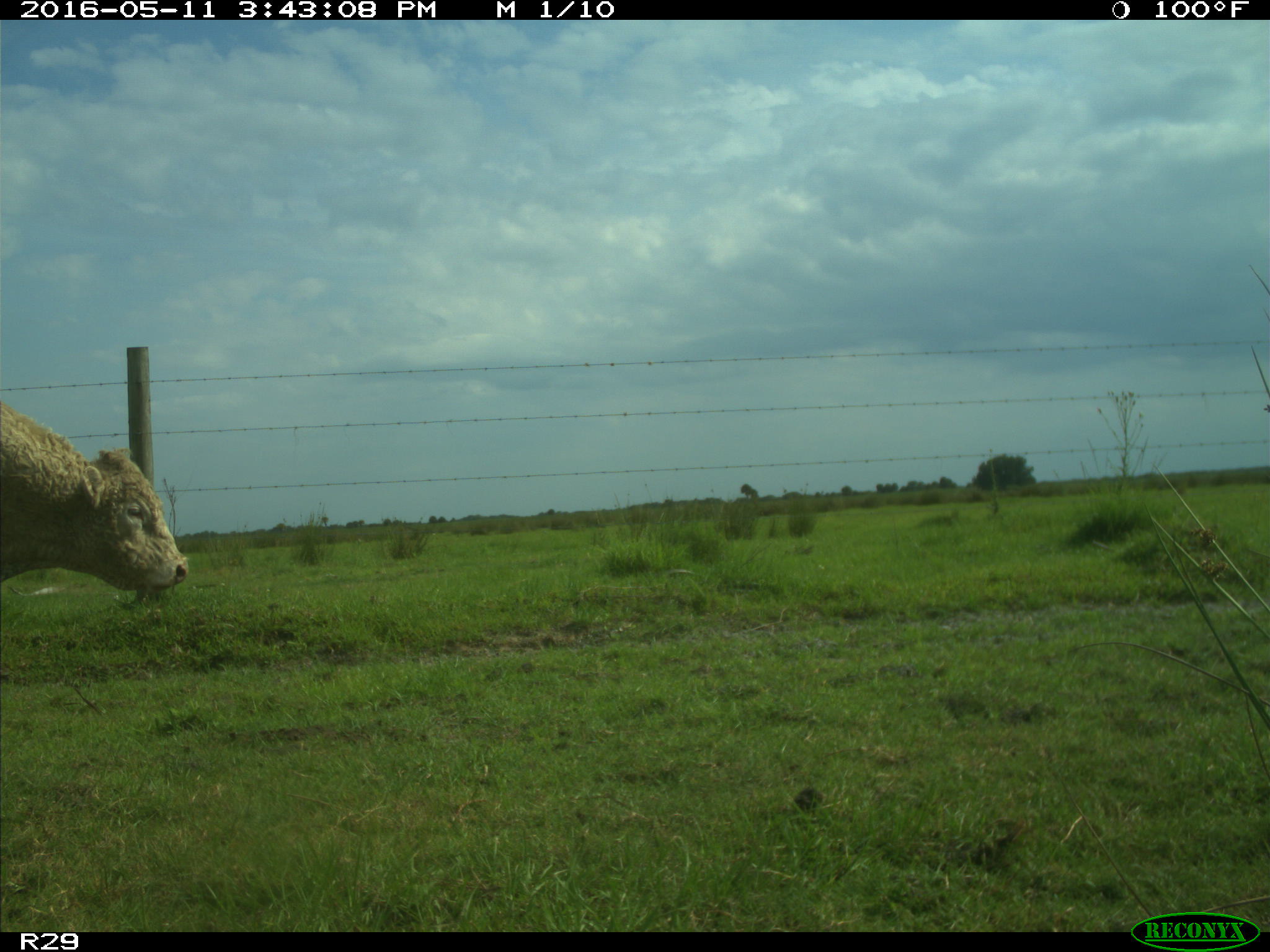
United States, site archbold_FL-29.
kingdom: Animalia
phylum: Chordata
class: Mammalia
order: Artiodactyla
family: Bovidae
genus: Bos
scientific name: Bos taurus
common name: domestic cow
Bos taurus (domestic cow).